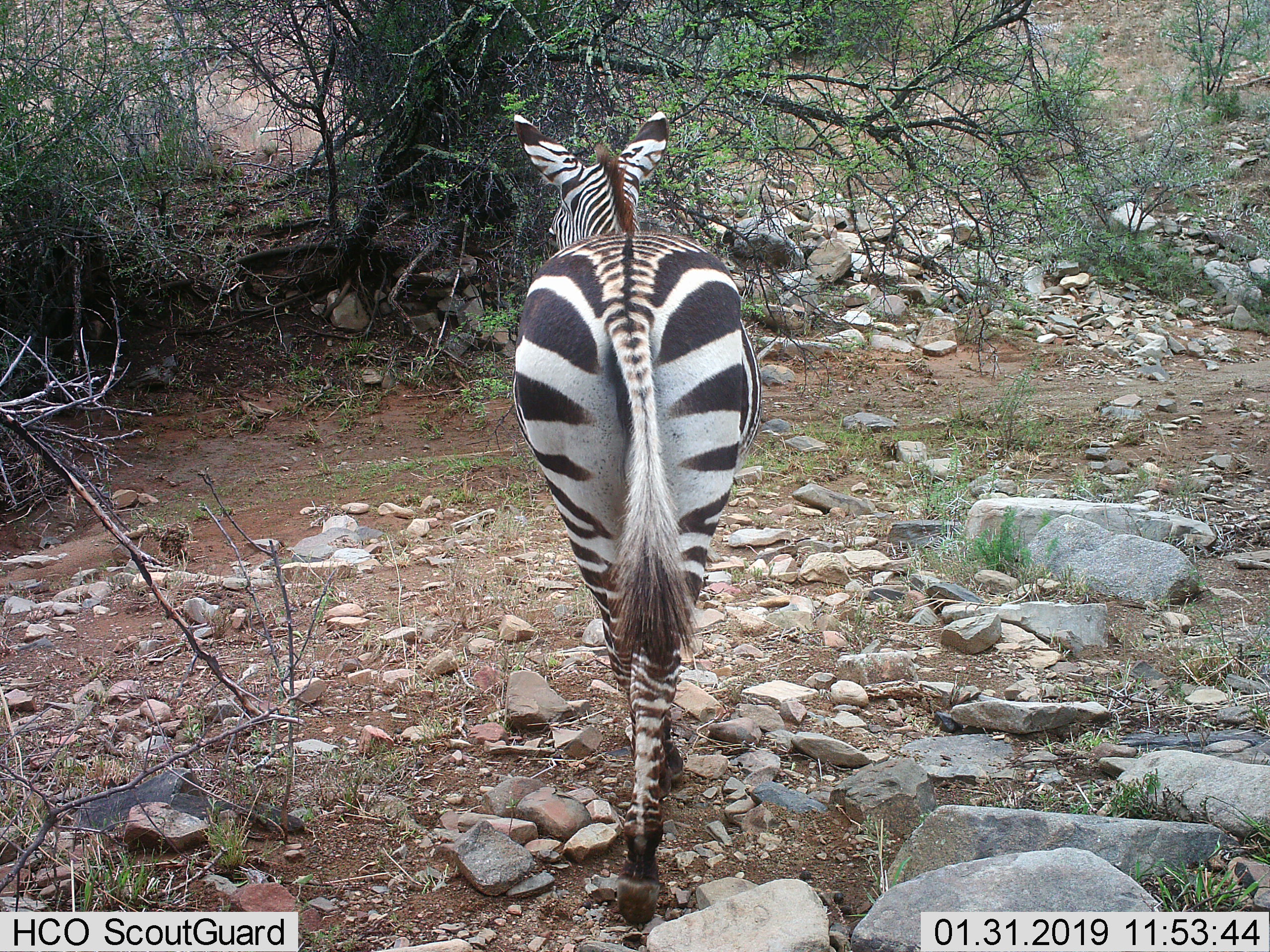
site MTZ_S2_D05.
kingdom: Animalia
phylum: Chordata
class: Mammalia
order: Perissodactyla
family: Equidae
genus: Equus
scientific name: Equus zebra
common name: mountain zebra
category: zebramountain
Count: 1.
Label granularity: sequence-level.